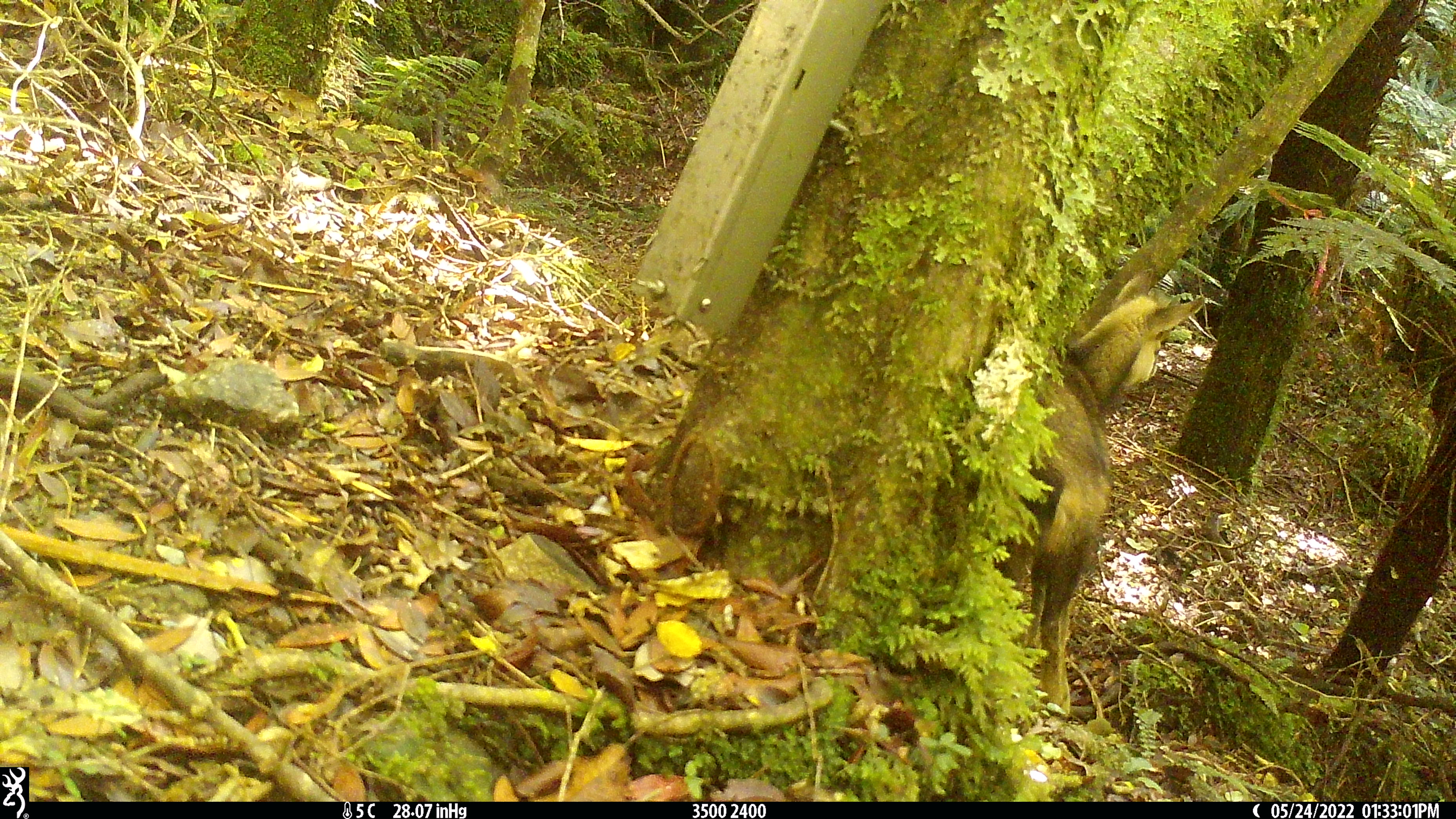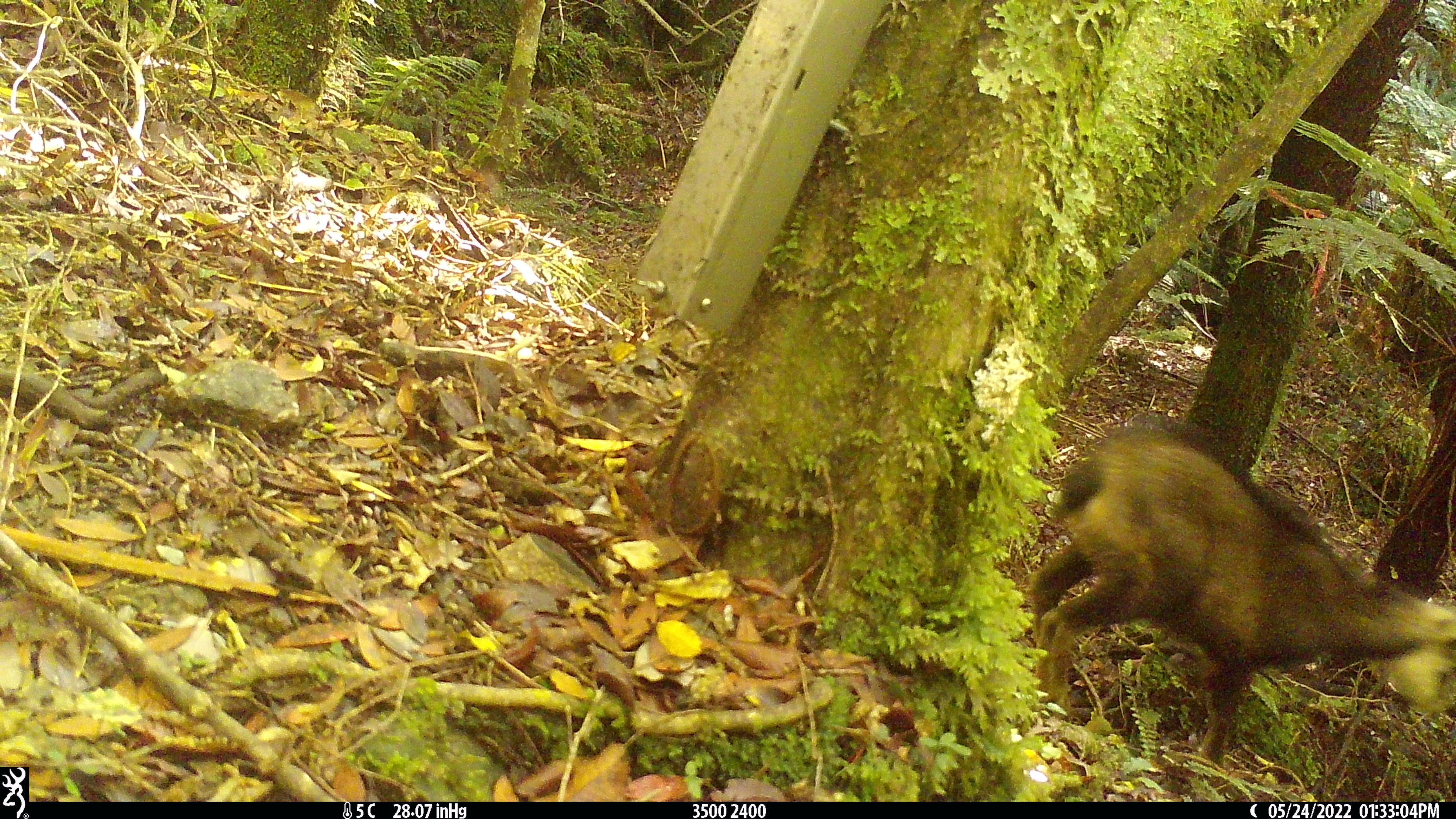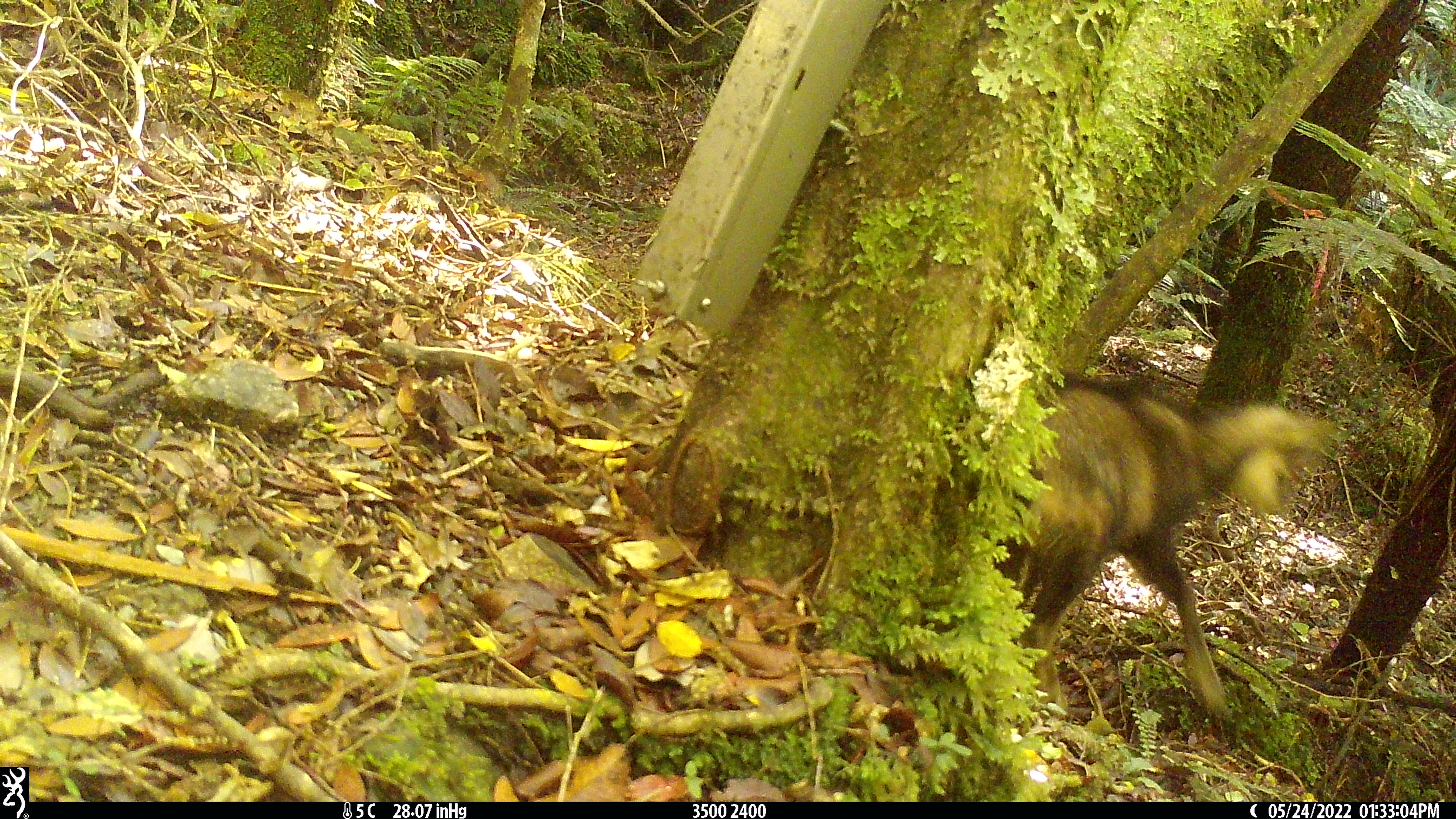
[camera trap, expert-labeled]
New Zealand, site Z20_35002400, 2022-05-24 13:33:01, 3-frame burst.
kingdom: Animalia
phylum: Chordata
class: Mammalia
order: Artiodactyla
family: Bovidae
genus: Rupicapra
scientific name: Rupicapra rupicapra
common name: alpine chamois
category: chamois